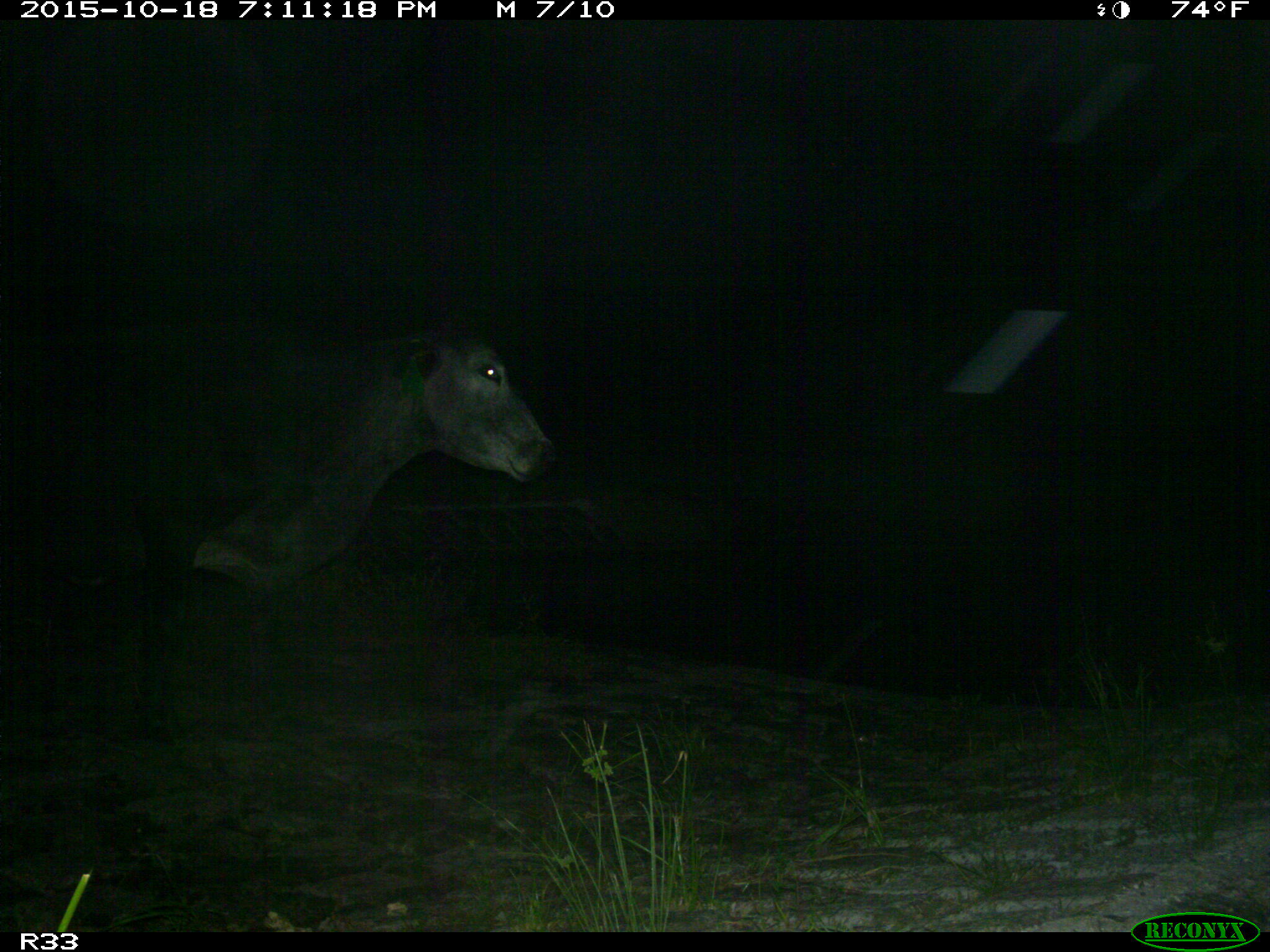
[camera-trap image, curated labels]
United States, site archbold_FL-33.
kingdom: Animalia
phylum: Chordata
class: Mammalia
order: Artiodactyla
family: Bovidae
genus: Bos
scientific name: Bos taurus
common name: domestic cow